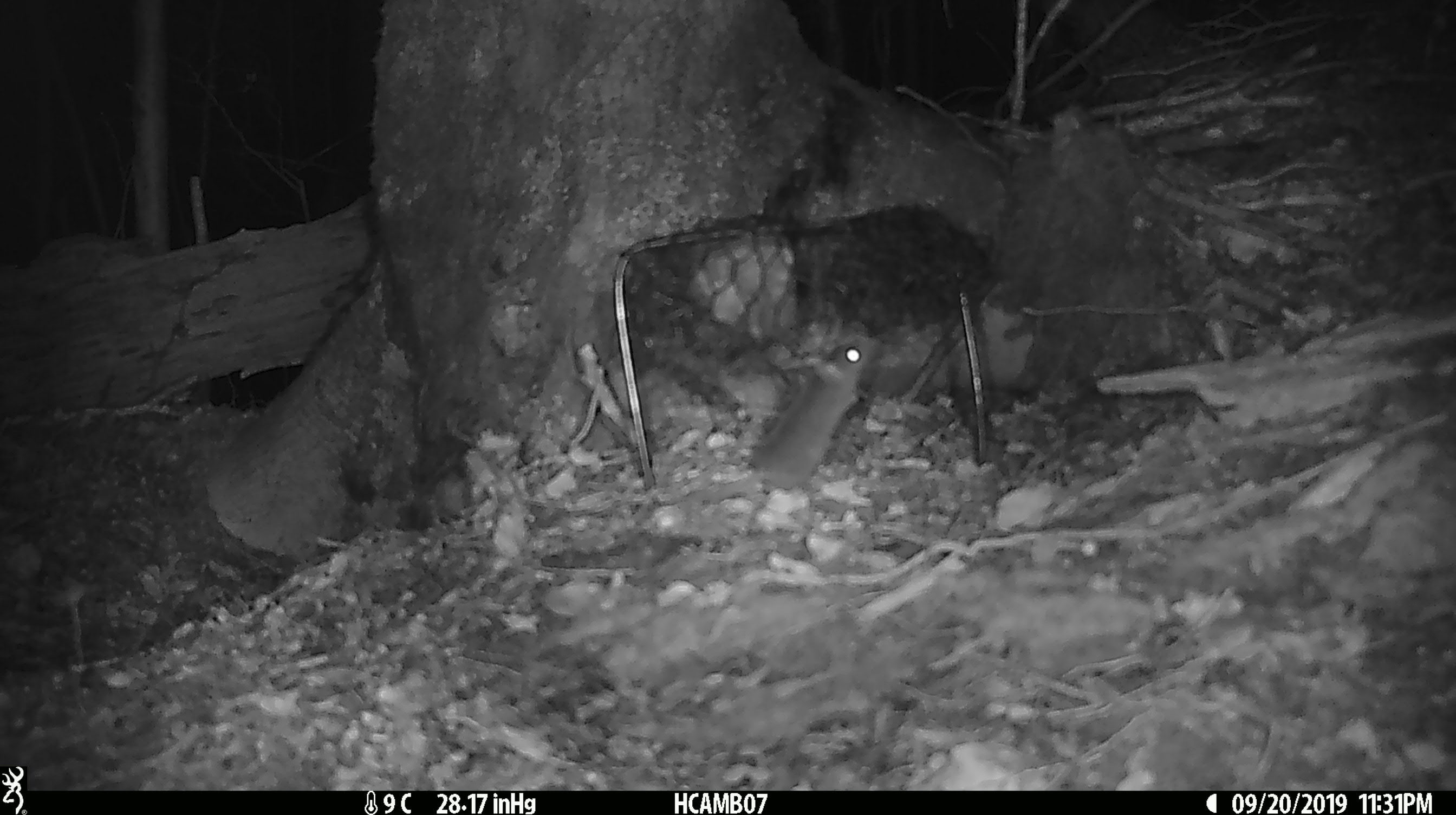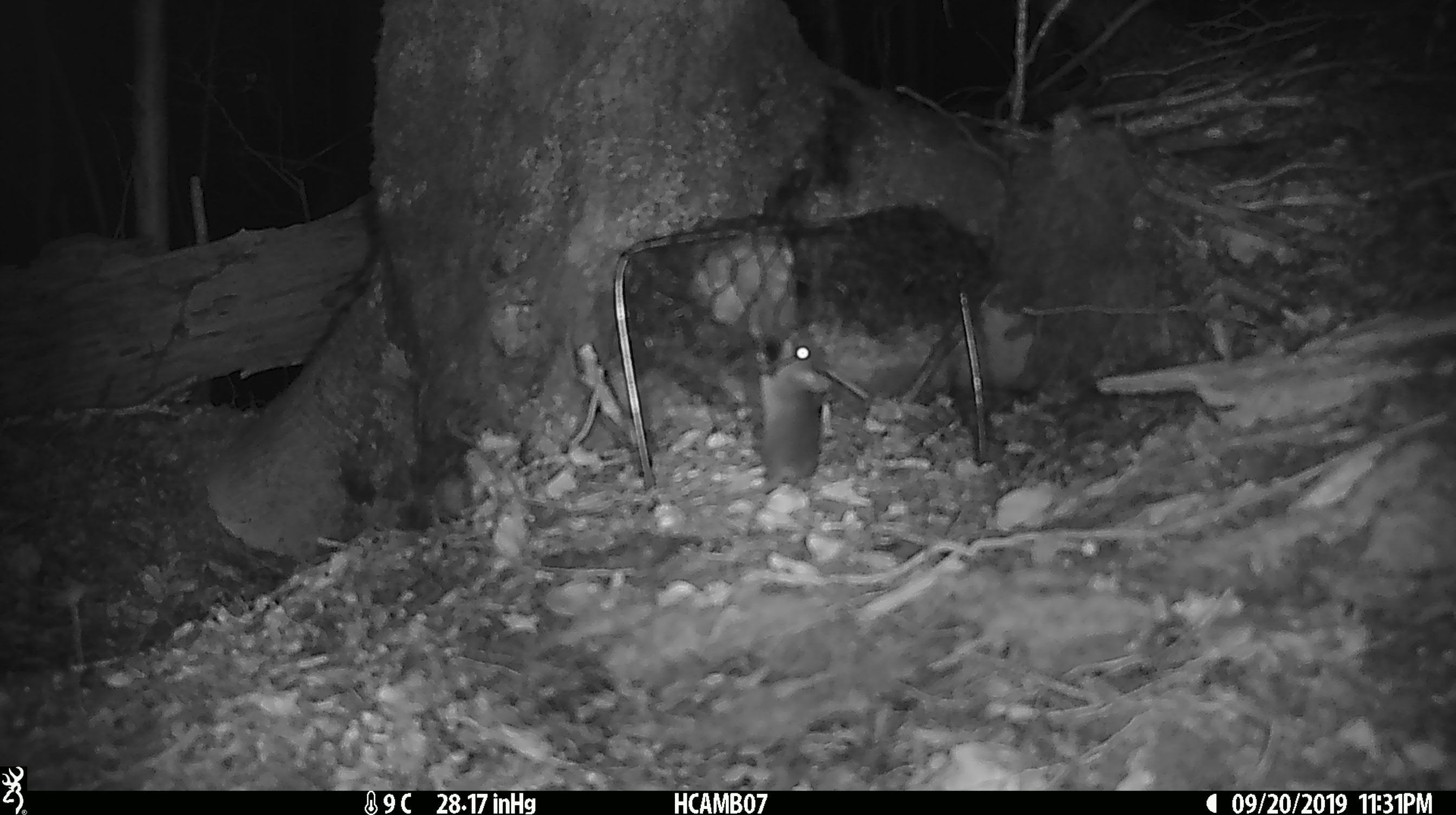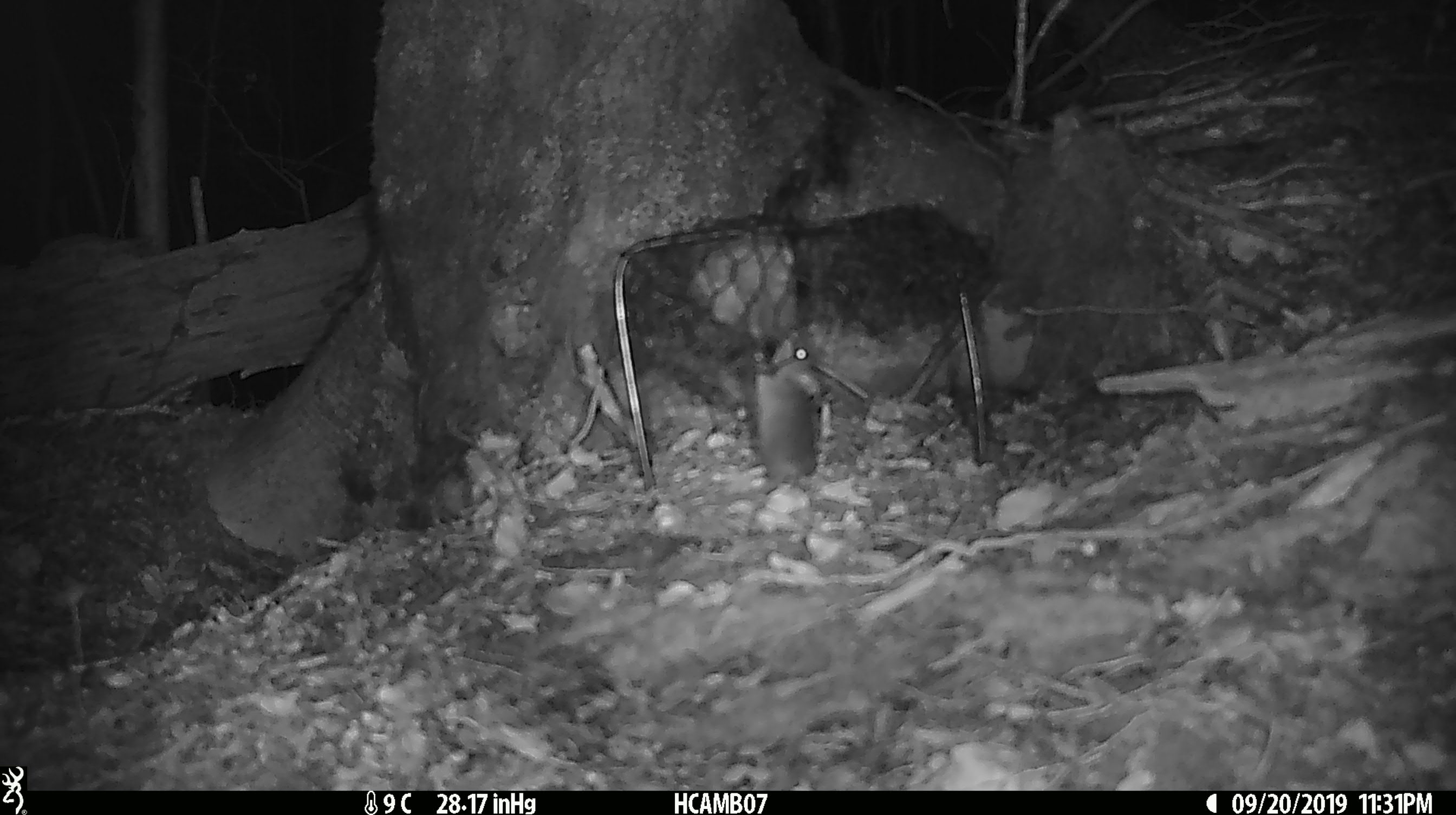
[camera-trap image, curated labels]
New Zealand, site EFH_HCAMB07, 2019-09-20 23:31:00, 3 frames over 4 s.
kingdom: Animalia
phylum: Chordata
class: Mammalia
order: Rodentia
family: Muridae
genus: Mus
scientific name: Mus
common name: mouse